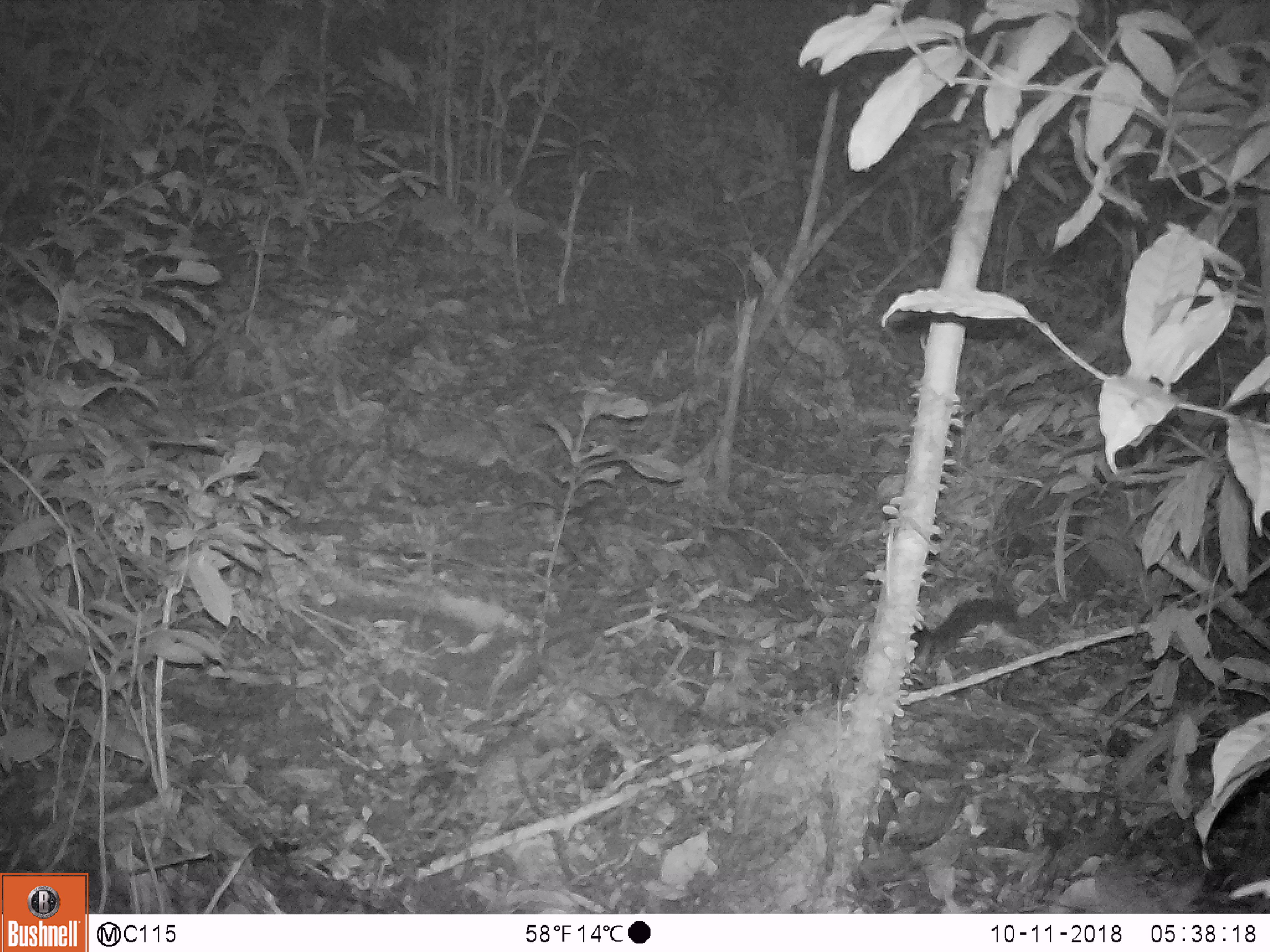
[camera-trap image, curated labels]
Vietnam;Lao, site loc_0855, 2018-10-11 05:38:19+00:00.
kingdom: Animalia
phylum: Chordata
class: Mammalia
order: Rodentia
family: Sciuridae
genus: Dremomys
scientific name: Dremomys rufigenis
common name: red-cheeked squirrel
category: red cheeked squirrel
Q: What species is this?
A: Red cheeked squirrel (red-cheeked squirrel) (Dremomys rufigenis).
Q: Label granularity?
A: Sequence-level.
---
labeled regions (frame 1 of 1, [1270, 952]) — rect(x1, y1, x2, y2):
red cheeked squirrel: rect(847, 594, 1017, 687)